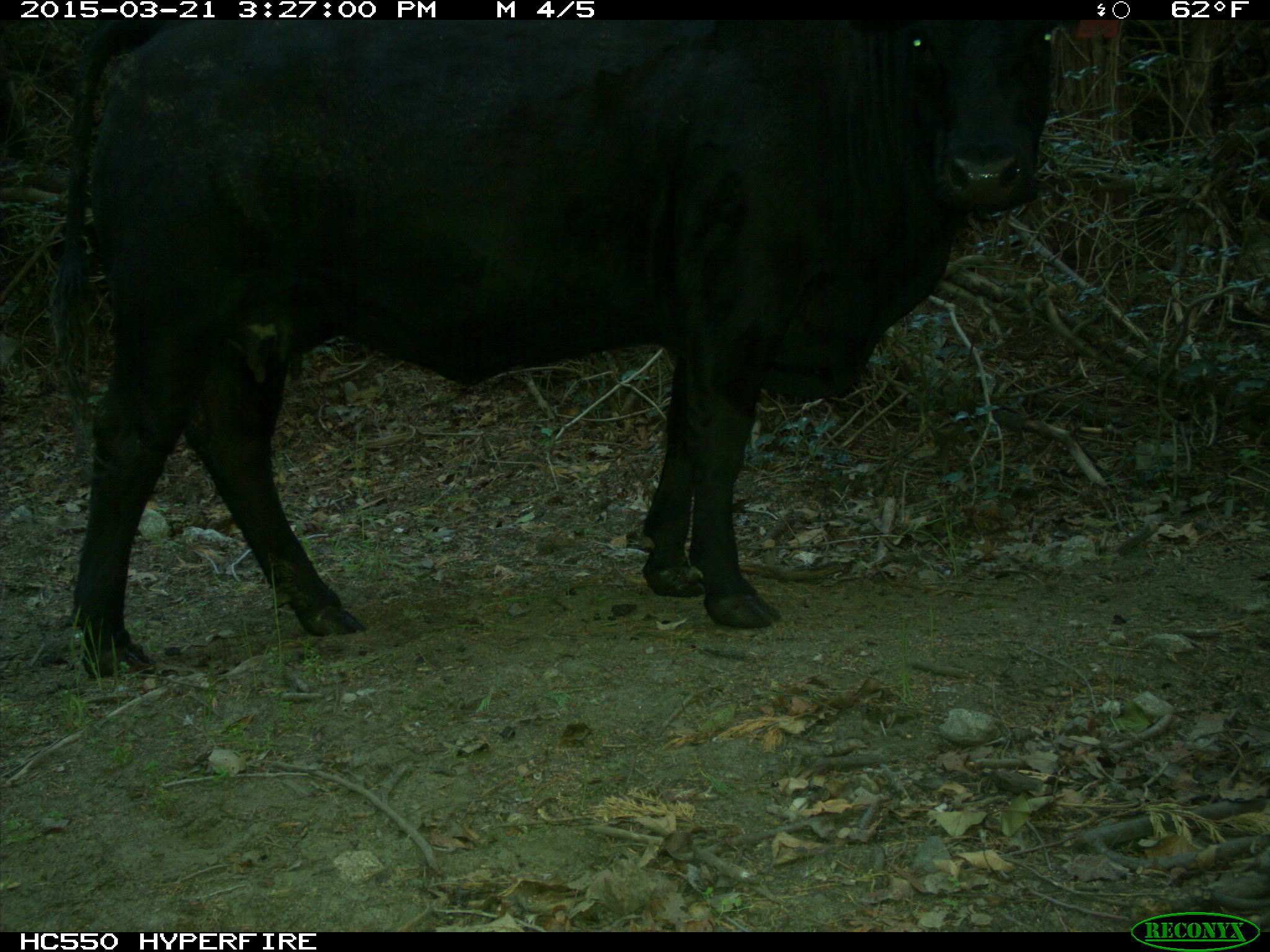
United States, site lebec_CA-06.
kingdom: Animalia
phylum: Chordata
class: Mammalia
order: Artiodactyla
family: Bovidae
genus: Bos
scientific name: Bos taurus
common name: domestic cow